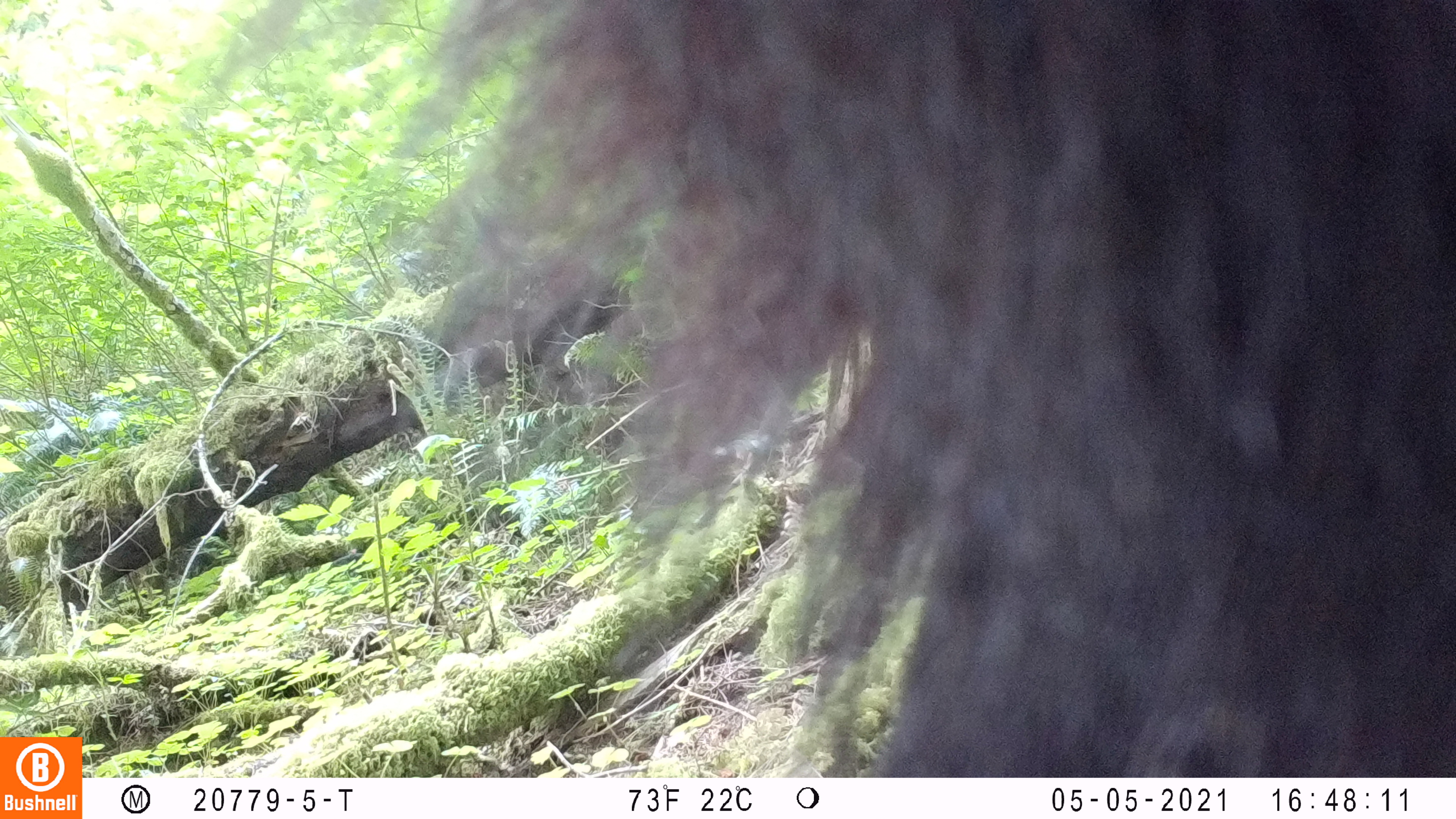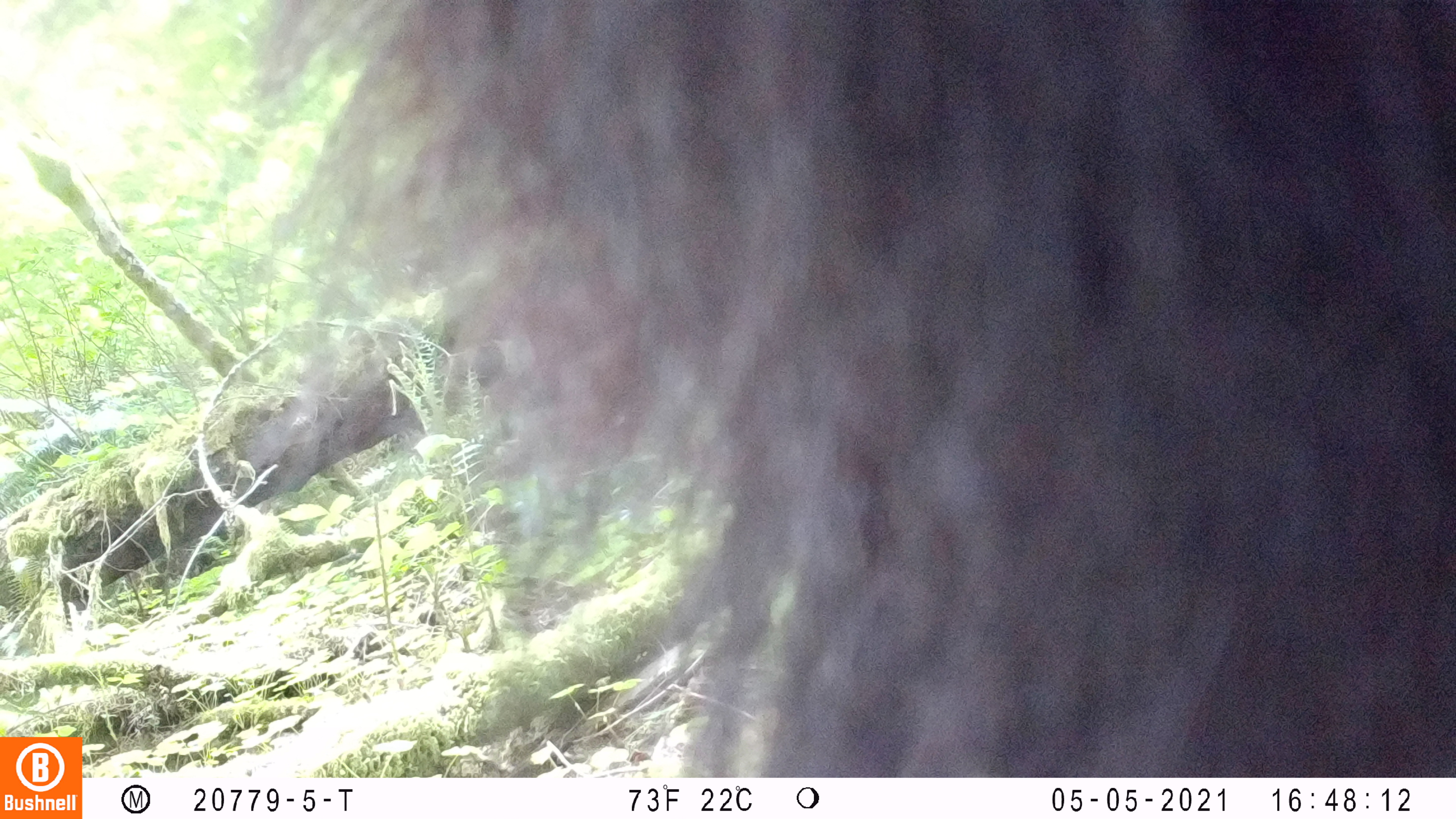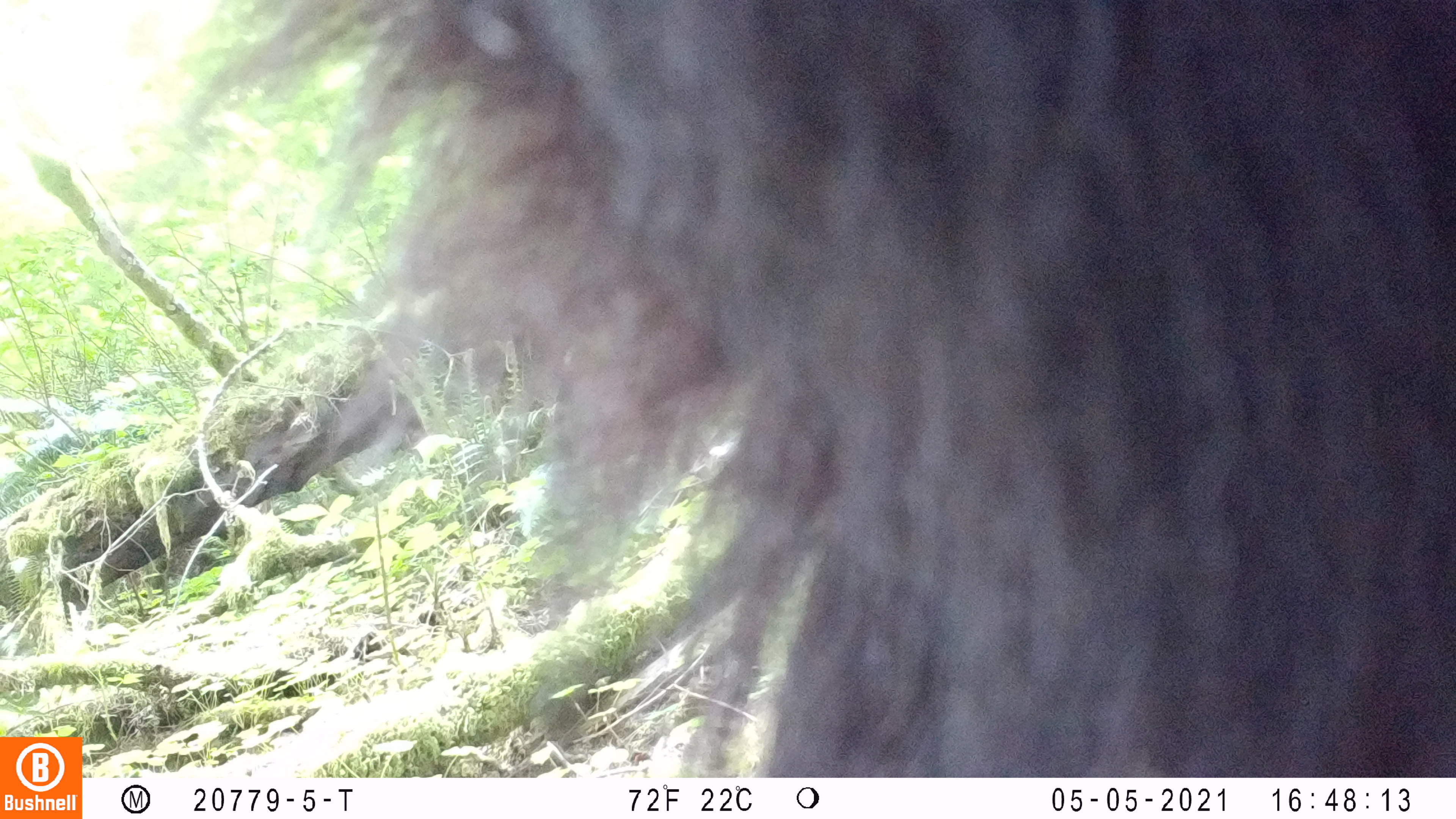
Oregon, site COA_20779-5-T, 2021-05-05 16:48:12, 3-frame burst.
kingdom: Animalia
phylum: Chordata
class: Mammalia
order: Carnivora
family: Ursidae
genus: Ursus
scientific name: Ursus americanus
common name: american black bear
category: black bear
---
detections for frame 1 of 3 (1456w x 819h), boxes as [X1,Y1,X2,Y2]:
black bear: [387,0,1455,777]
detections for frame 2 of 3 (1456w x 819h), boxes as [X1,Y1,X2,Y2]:
black bear: [227,0,1455,777]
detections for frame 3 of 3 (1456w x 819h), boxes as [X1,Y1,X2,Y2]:
black bear: [185,0,1453,776]